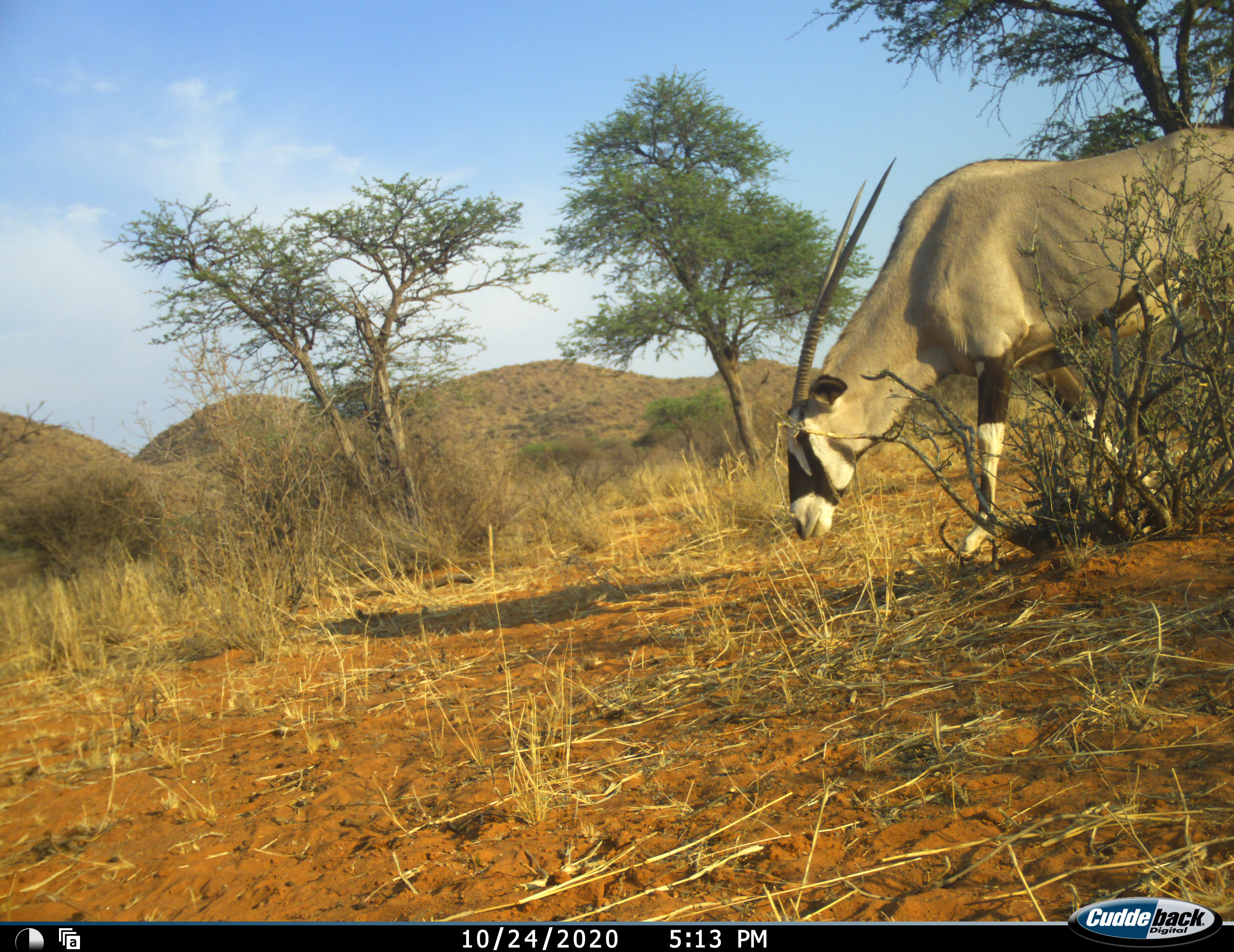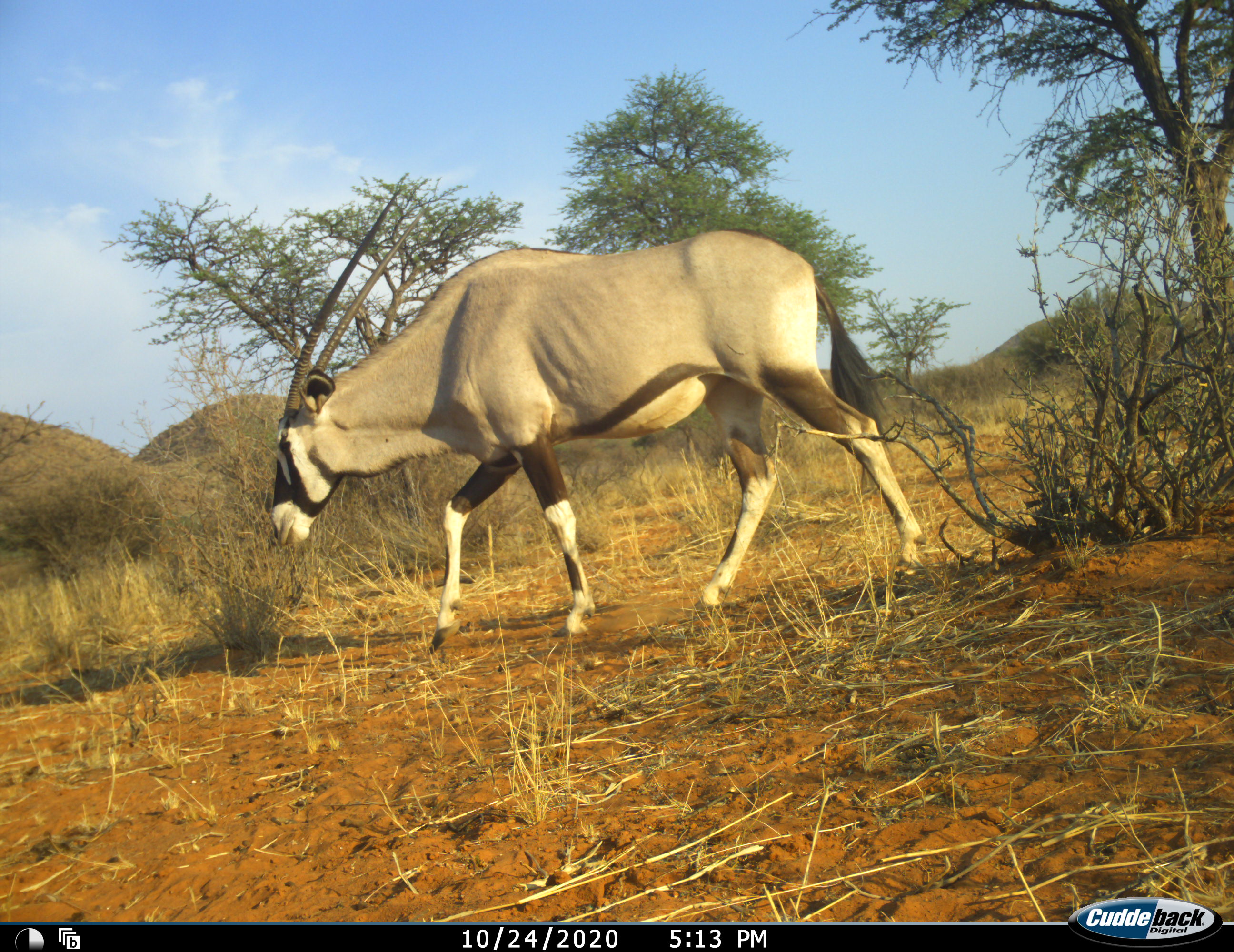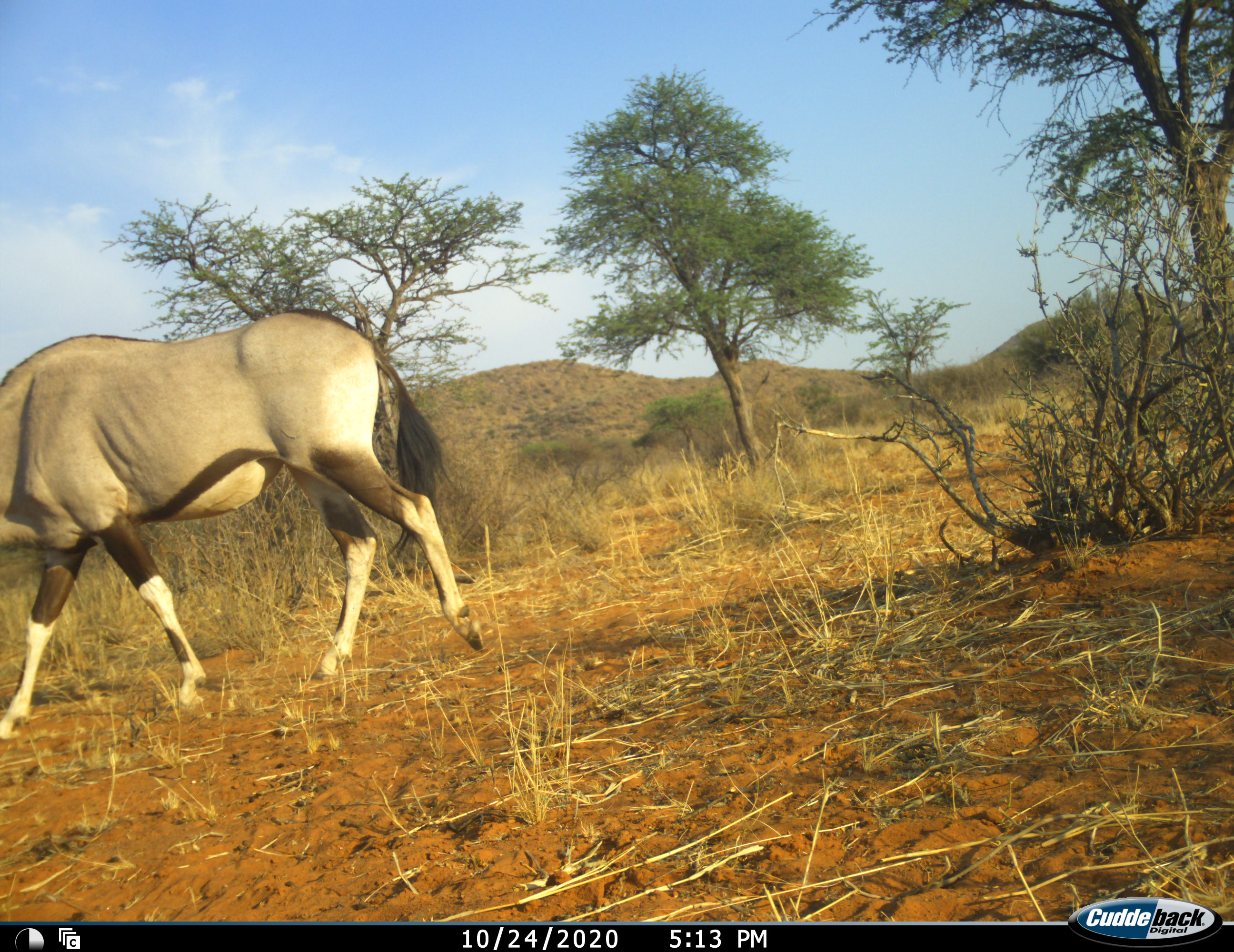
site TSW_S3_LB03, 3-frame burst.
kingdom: Animalia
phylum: Chordata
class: Mammalia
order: Artiodactyla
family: Bovidae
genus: Oryx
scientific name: Oryx gazella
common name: gemsbok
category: oryx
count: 1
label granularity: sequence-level